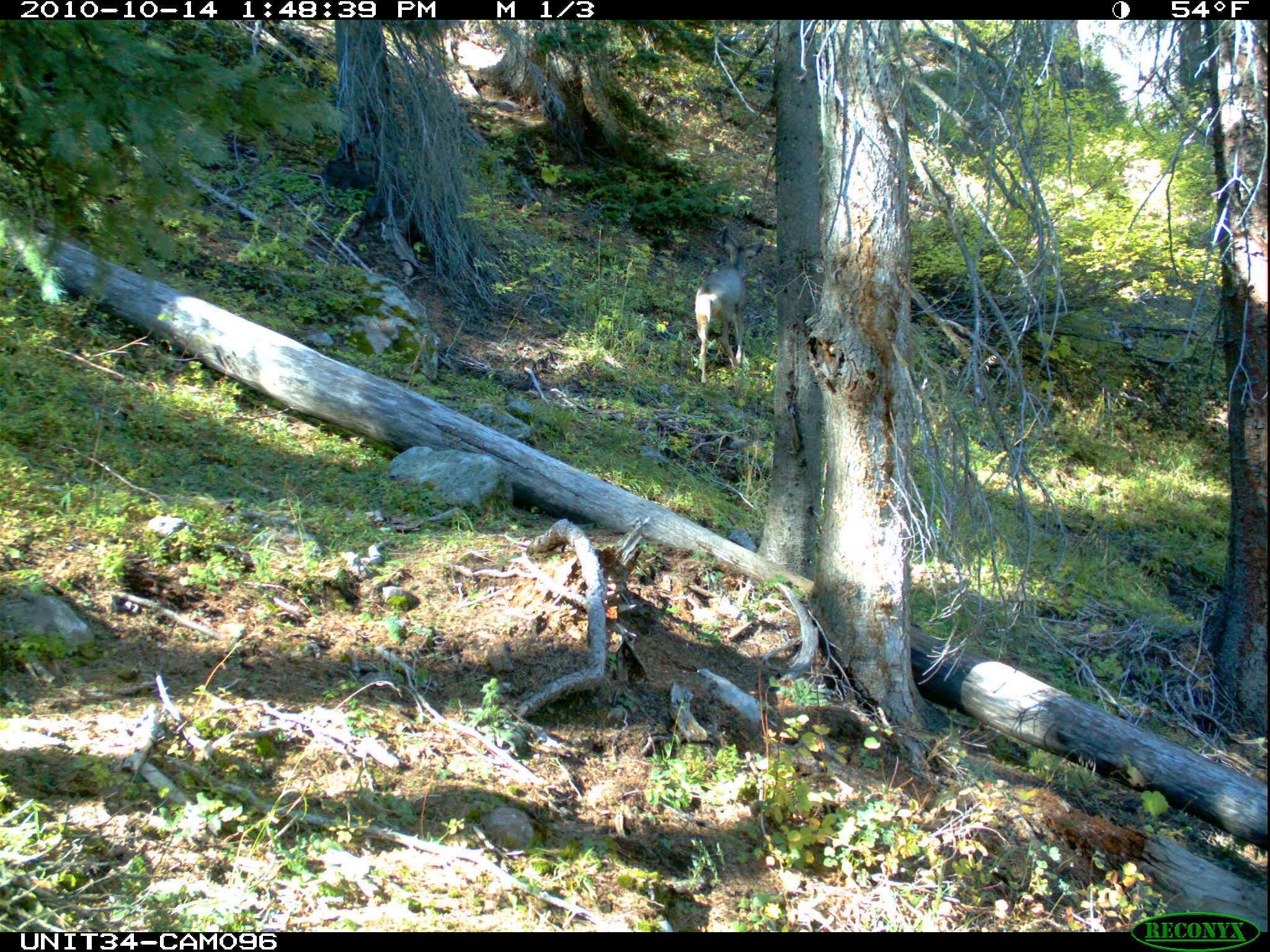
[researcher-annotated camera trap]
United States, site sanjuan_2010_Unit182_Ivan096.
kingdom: Animalia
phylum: Chordata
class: Mammalia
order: Artiodactyla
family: Cervidae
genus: Odocoileus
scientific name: Odocoileus hemionus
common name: mule deer